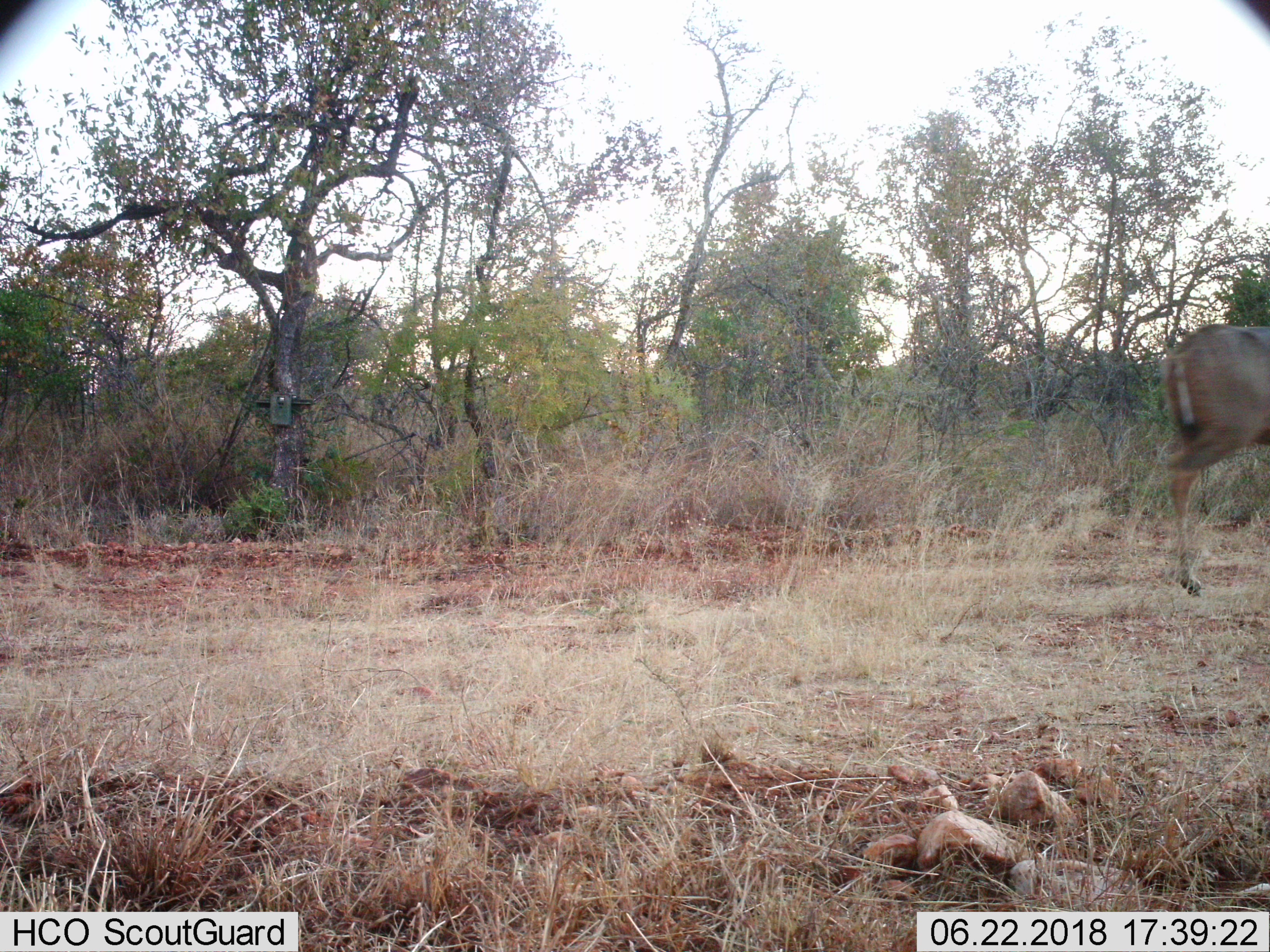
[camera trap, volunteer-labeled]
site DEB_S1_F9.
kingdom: Animalia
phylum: Chordata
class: Mammalia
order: Artiodactyla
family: Bovidae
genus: Tragelaphus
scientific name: Tragelaphus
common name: kudu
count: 1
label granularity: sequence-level